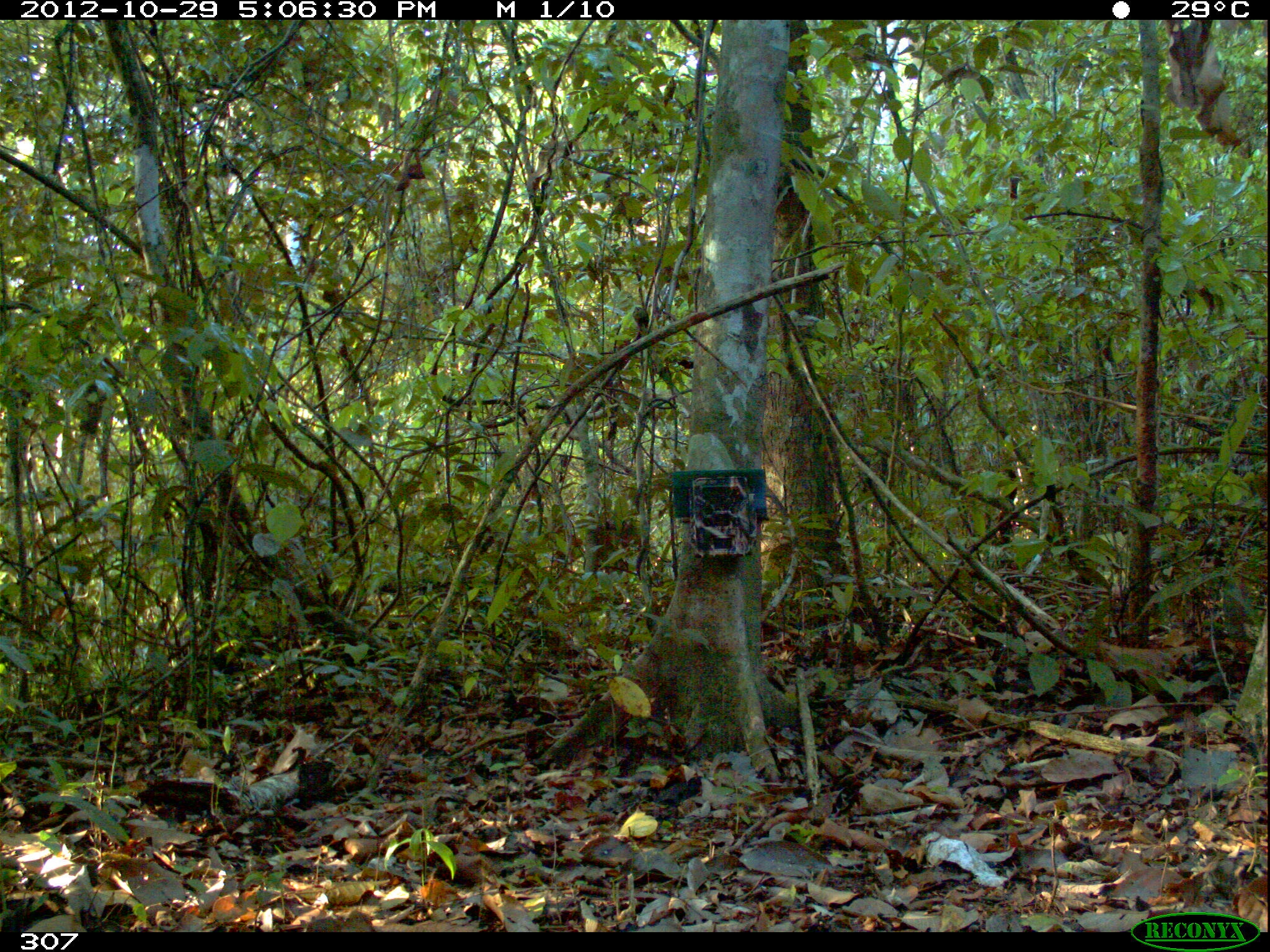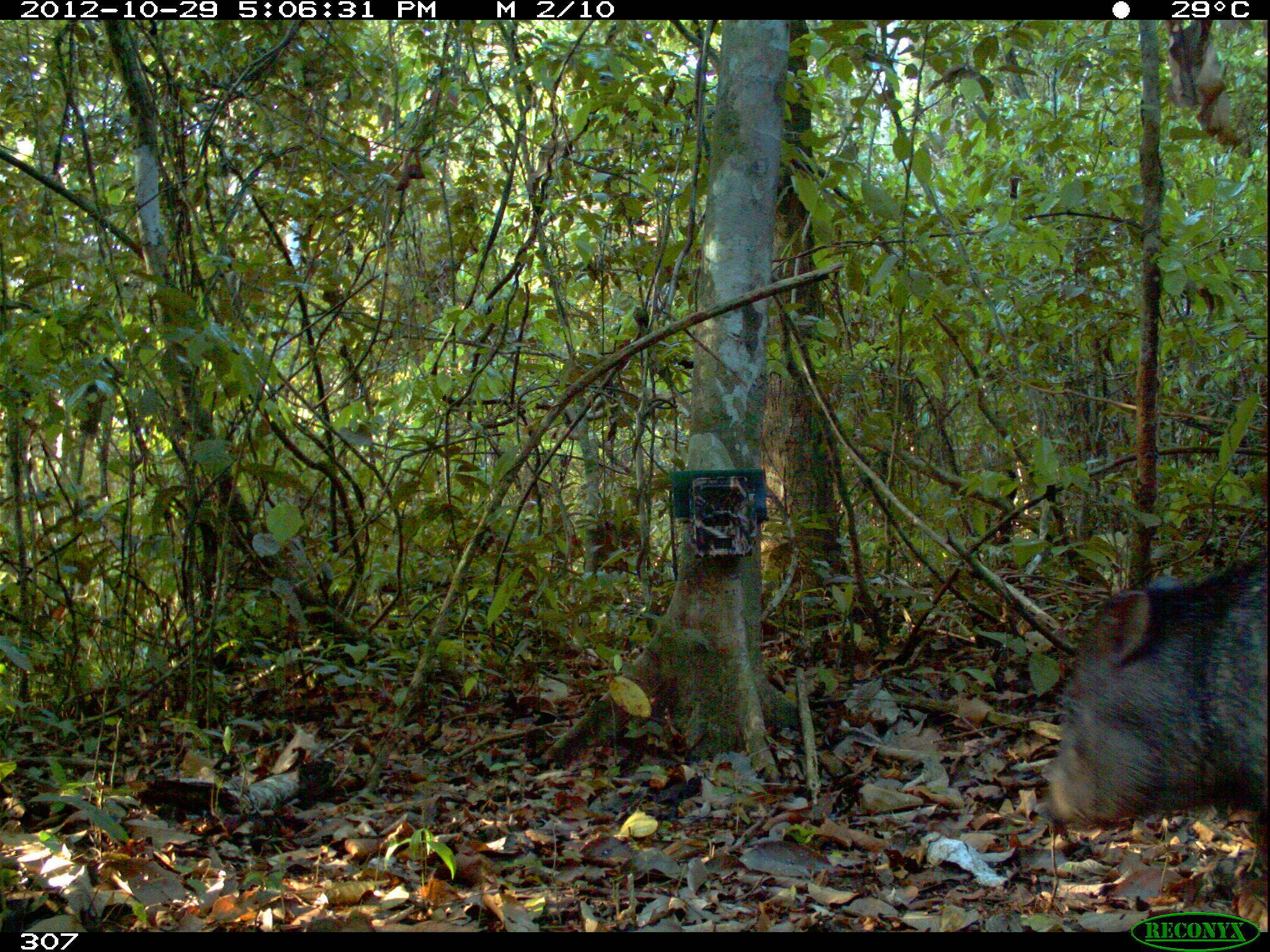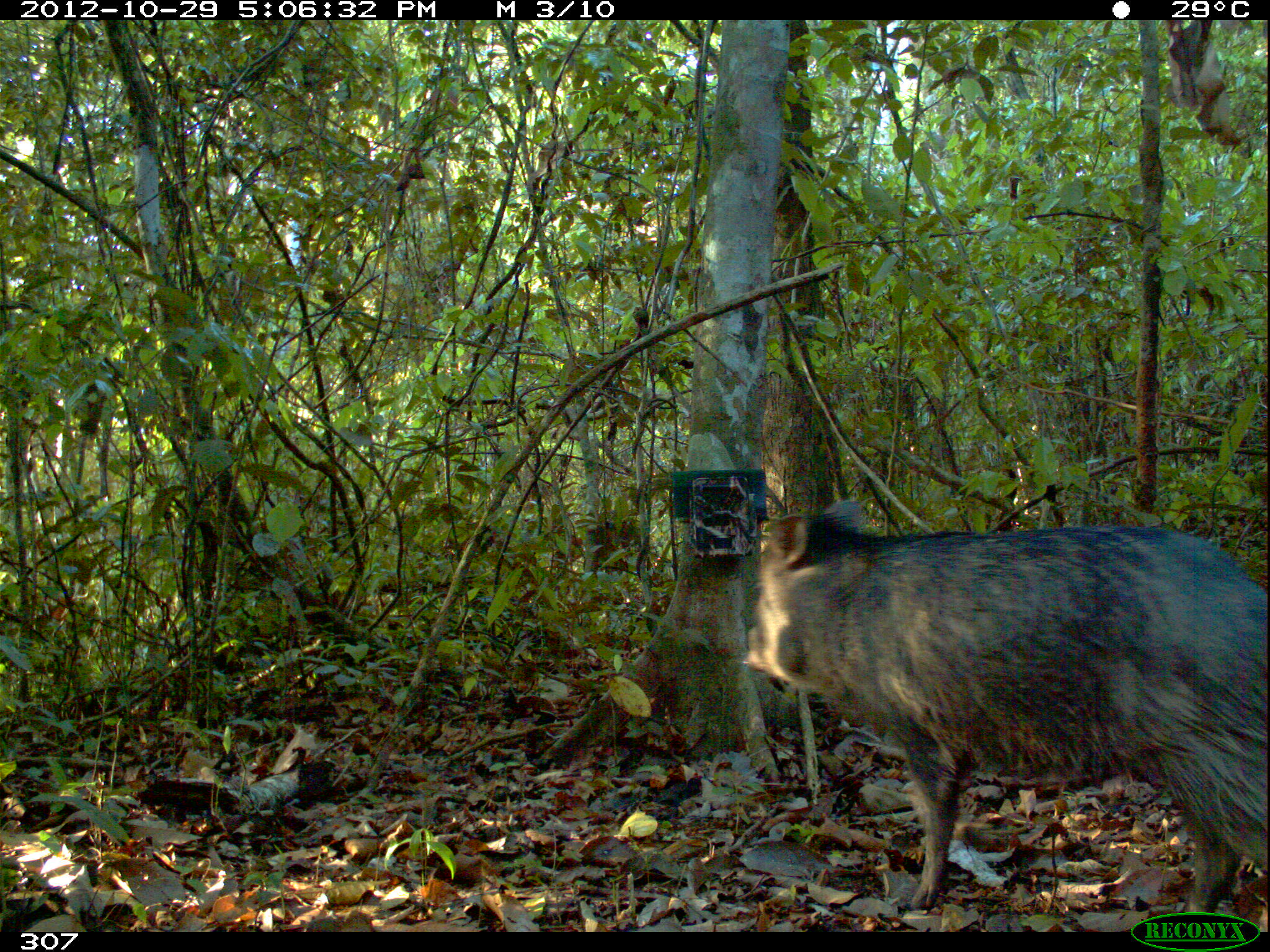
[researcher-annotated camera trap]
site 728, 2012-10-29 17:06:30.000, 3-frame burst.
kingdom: Animalia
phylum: Chordata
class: Mammalia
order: Artiodactyla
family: Tayassuidae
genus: Pecari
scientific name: Pecari tajacu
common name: collared peccary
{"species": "Pecari tajacu (collared peccary)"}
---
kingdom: Animalia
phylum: Chordata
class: Mammalia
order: Artiodactyla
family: Tayassuidae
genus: Tayassu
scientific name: Tayassu pecari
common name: white-lipped peccary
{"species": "Tayassu pecari (white-lipped peccary)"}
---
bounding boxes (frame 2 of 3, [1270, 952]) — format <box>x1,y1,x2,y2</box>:
pecari tajacu: <box>1038,545,1270,894</box>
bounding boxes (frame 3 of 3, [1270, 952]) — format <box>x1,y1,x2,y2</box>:
tayassu pecari: <box>737,497,1268,916</box>